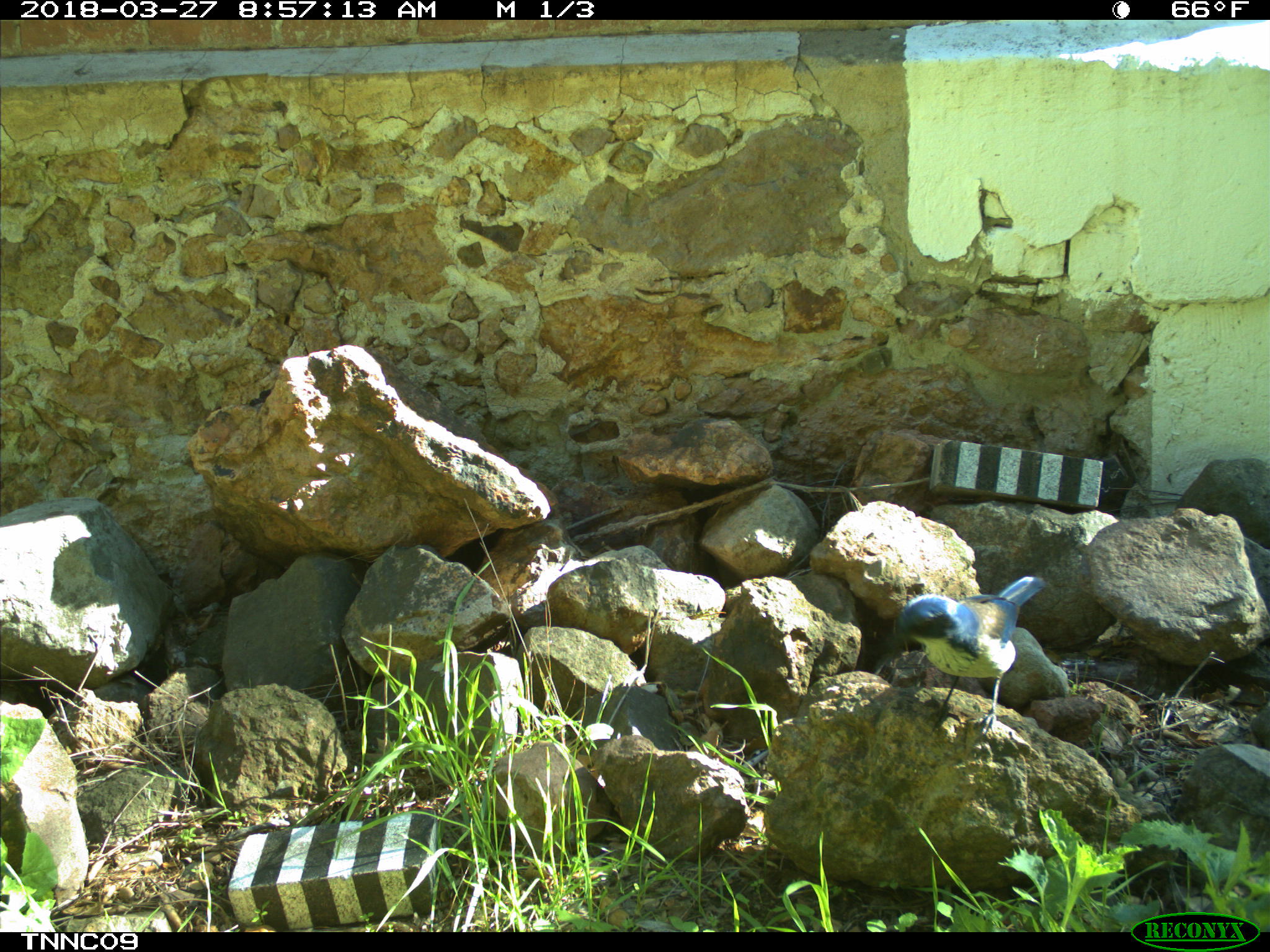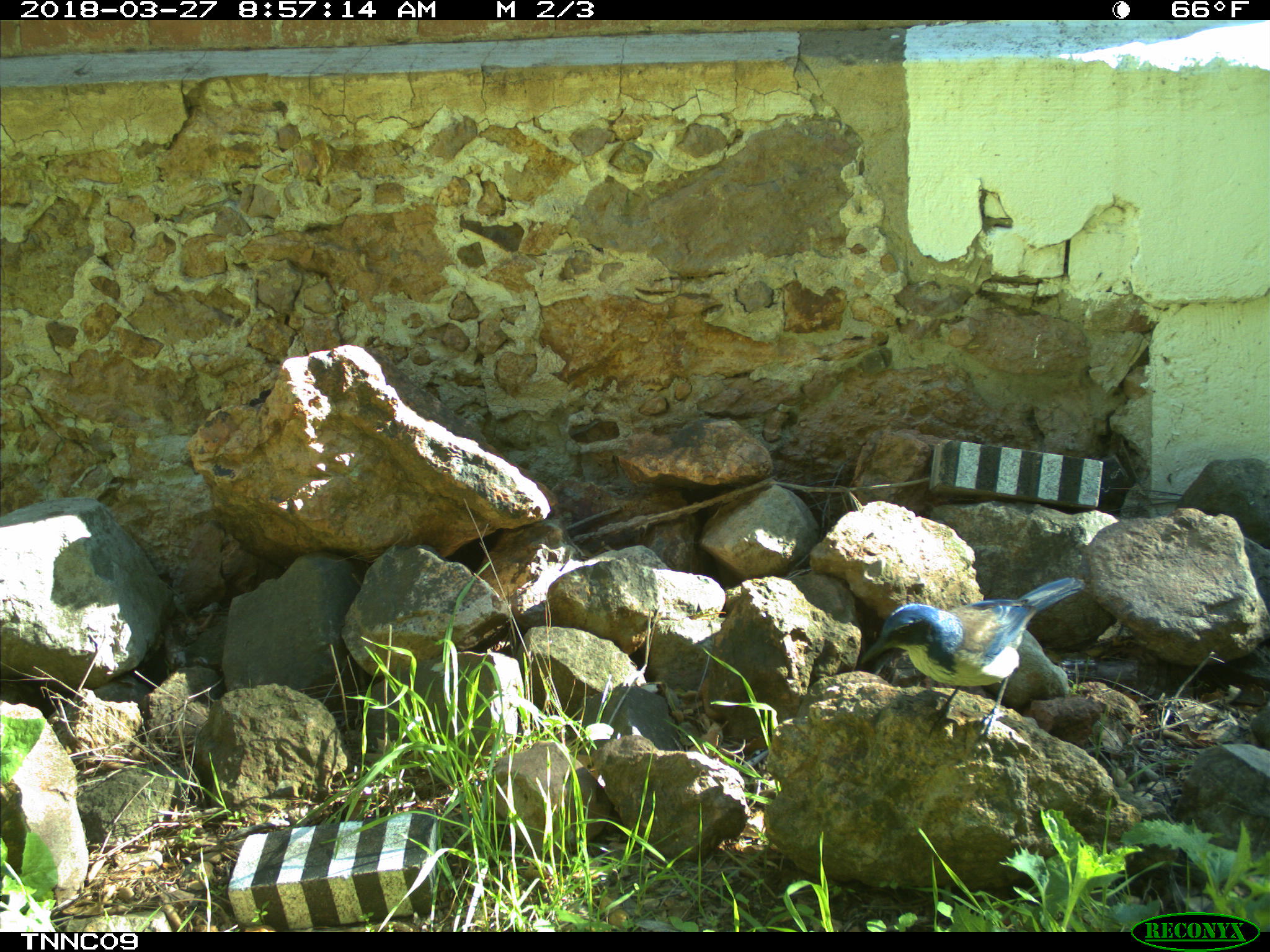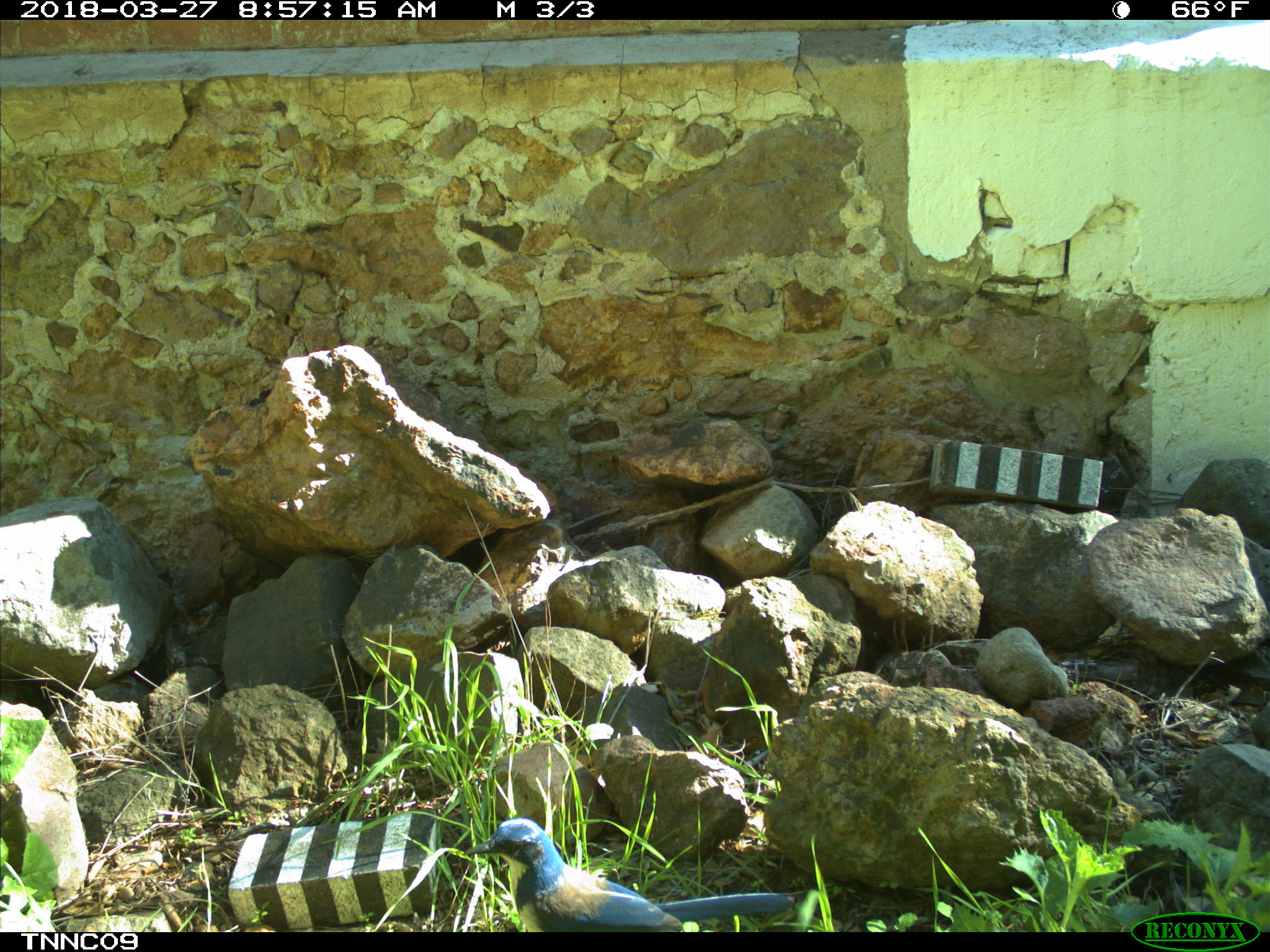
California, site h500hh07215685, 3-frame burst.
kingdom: Animalia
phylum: Chordata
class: Aves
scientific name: Aves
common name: bird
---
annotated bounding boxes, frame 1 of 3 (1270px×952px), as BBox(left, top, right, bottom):
bird: BBox(886, 575, 1047, 734)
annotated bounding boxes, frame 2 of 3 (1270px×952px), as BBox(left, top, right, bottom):
bird: BBox(858, 575, 1086, 753)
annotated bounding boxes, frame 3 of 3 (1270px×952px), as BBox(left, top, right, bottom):
bird: BBox(465, 818, 795, 932)